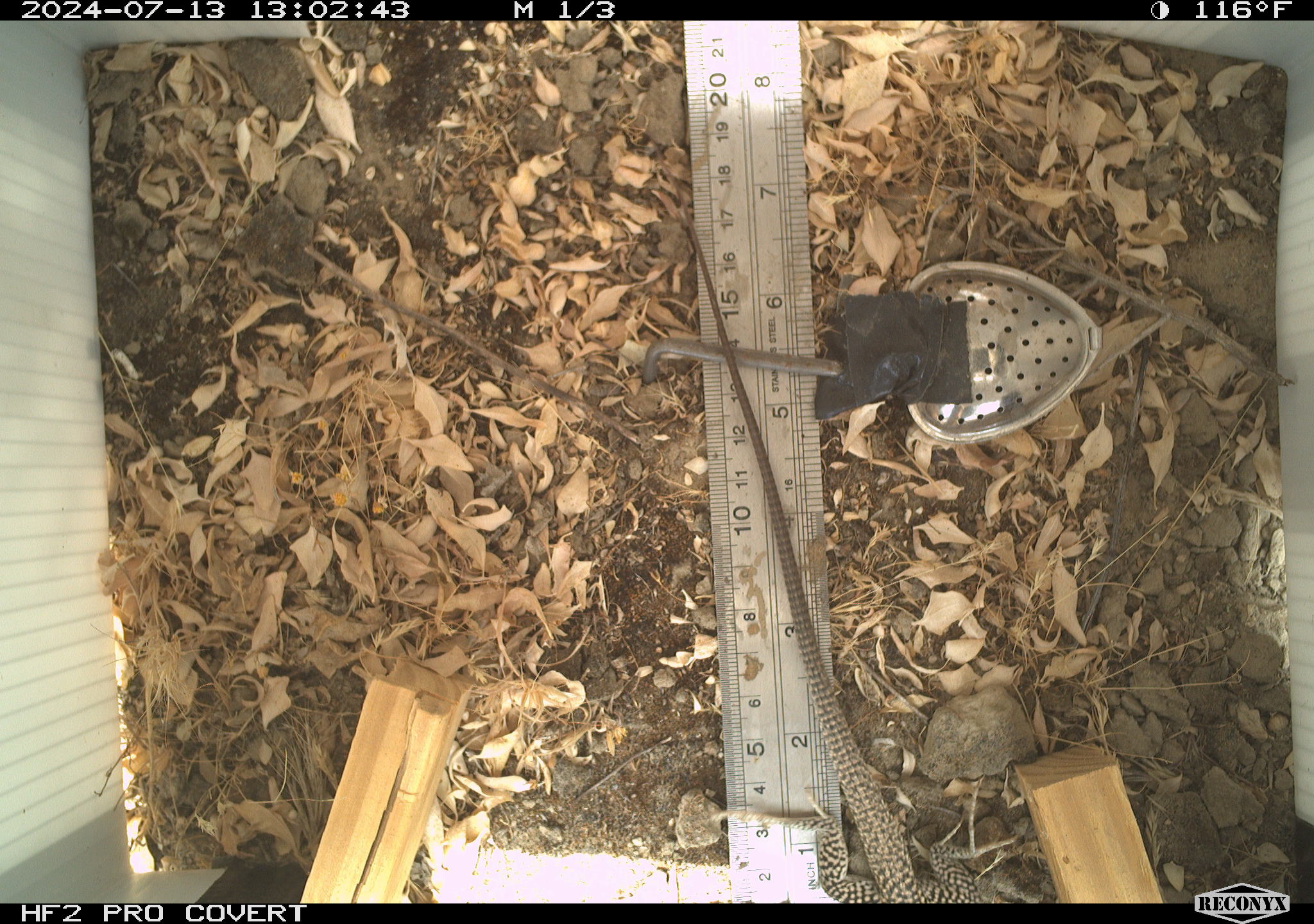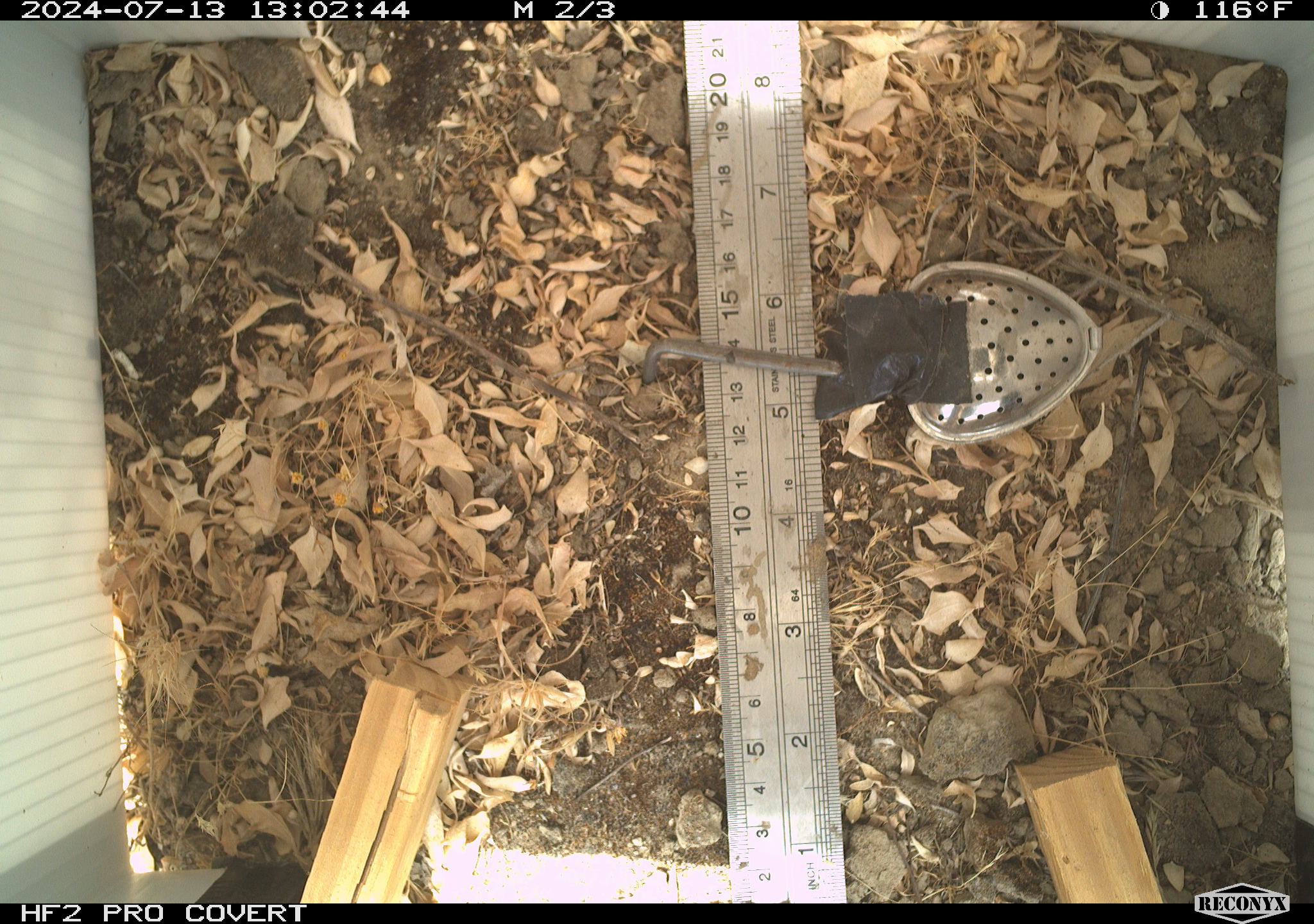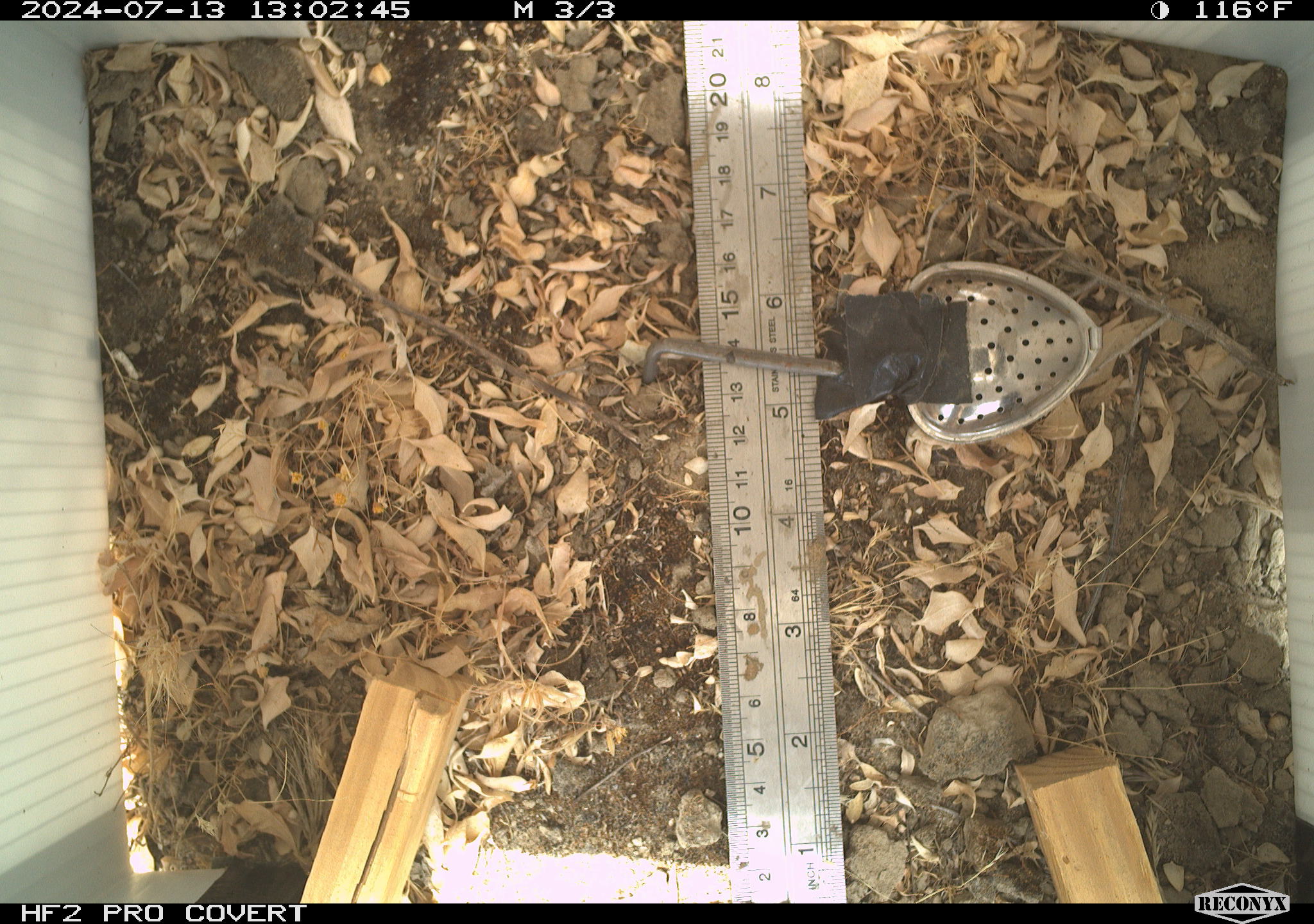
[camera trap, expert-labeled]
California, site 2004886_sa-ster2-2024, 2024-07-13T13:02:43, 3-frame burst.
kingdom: Animalia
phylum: Chordata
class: Reptilia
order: Squamata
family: Teiidae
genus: Aspidoscelis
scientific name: Aspidoscelis tigris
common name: western whiptail